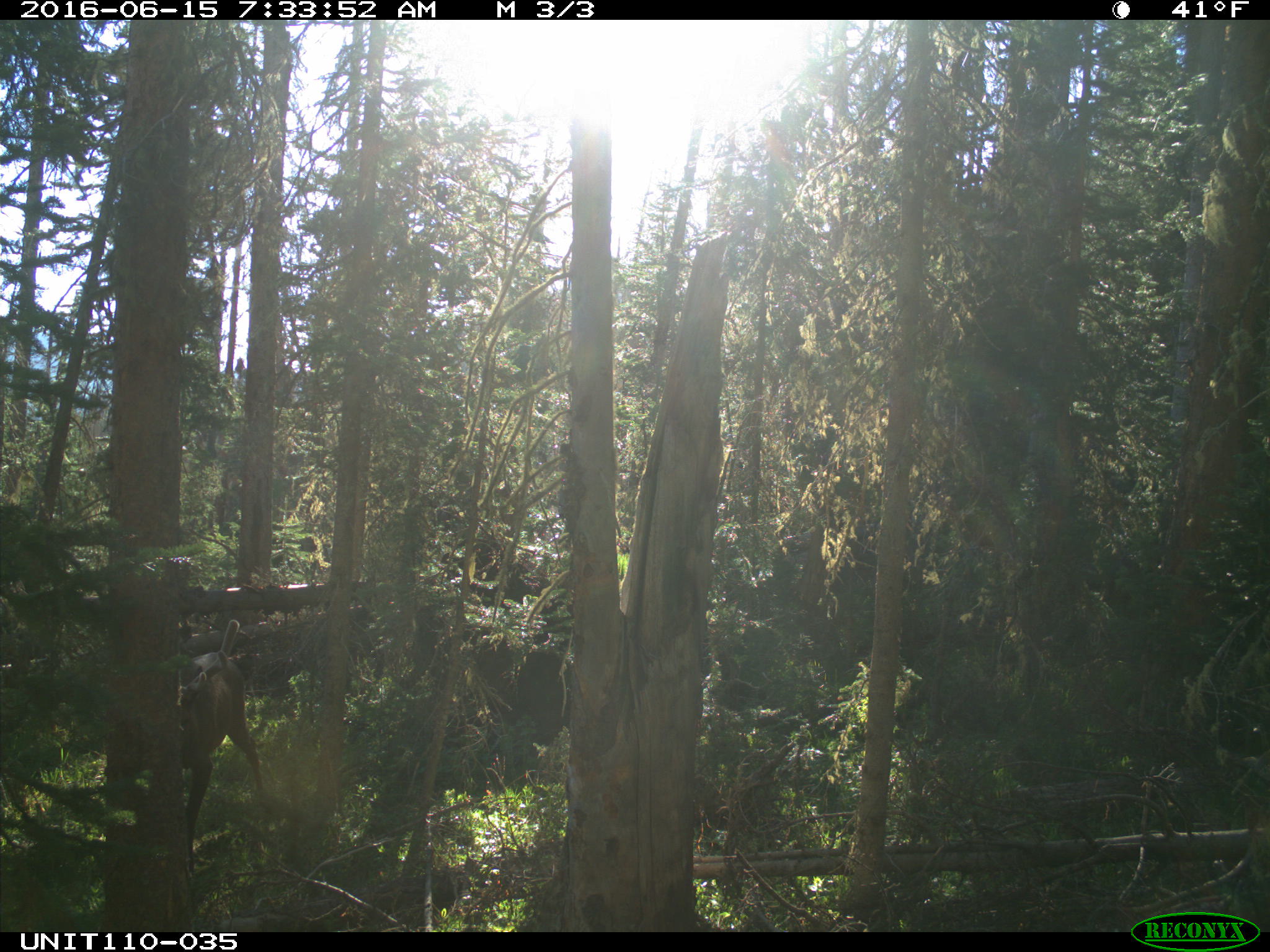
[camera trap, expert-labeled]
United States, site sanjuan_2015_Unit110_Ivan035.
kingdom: Animalia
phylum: Chordata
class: Mammalia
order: Artiodactyla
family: Cervidae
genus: Cervus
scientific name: Cervus elaphus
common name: red deer